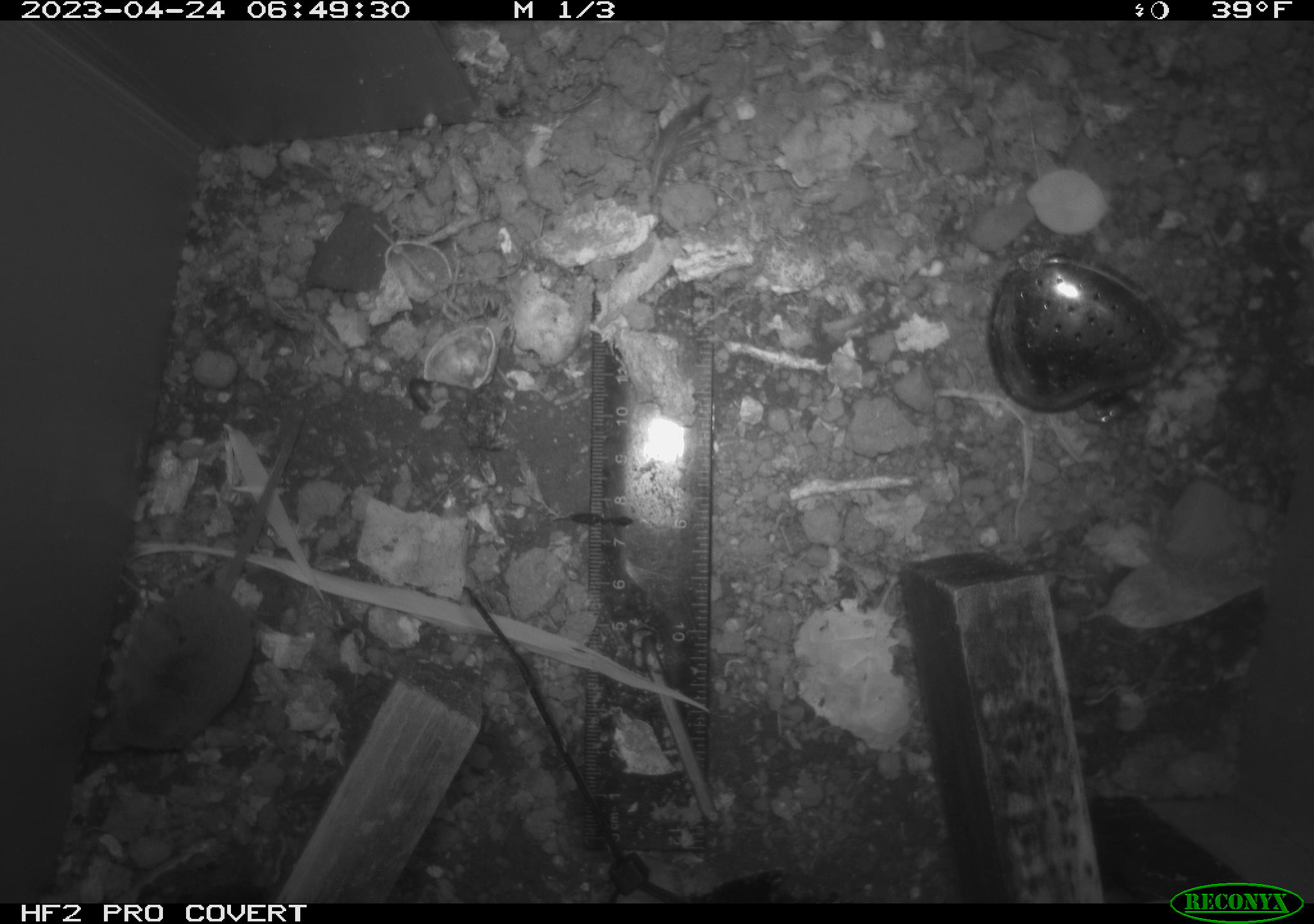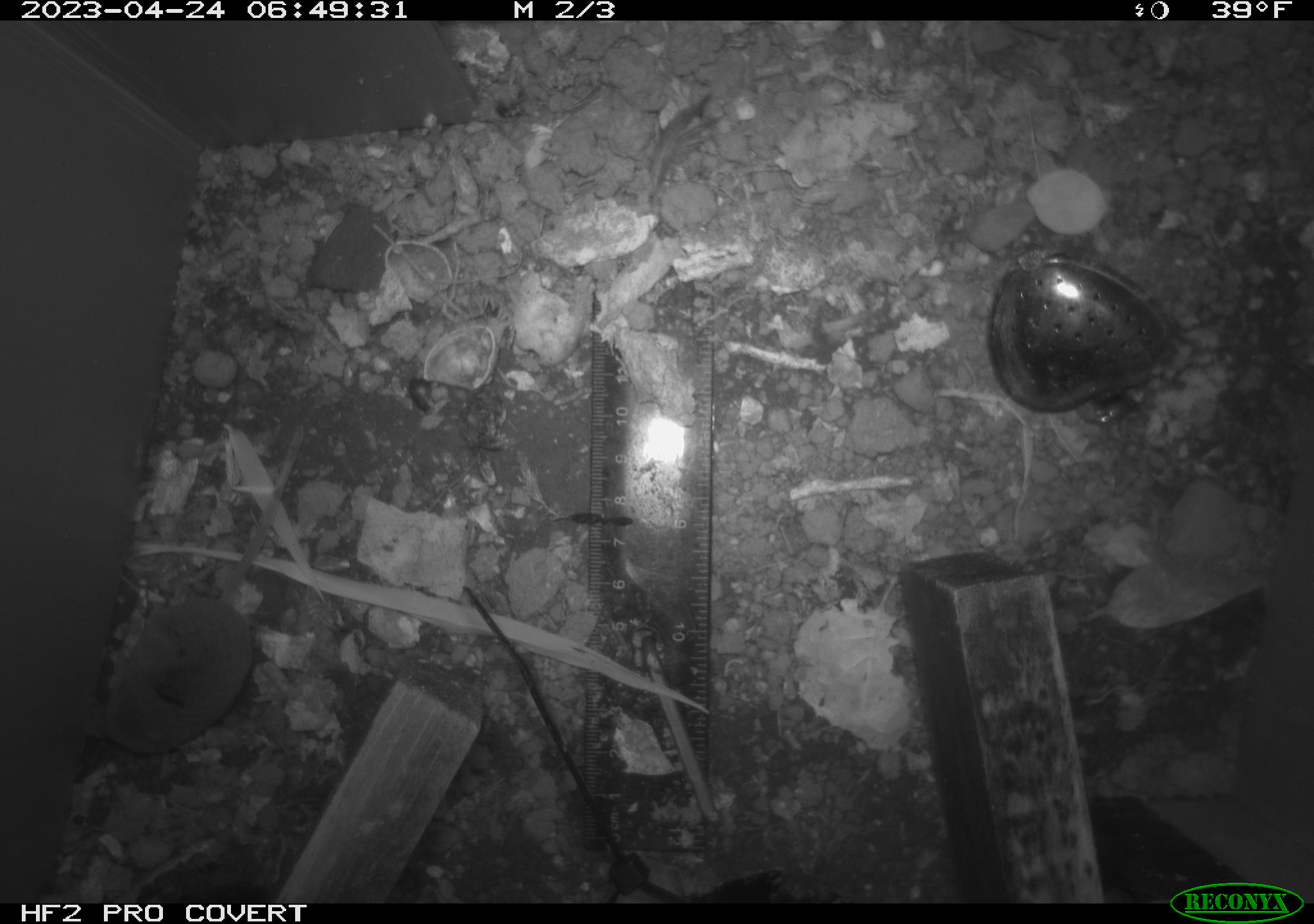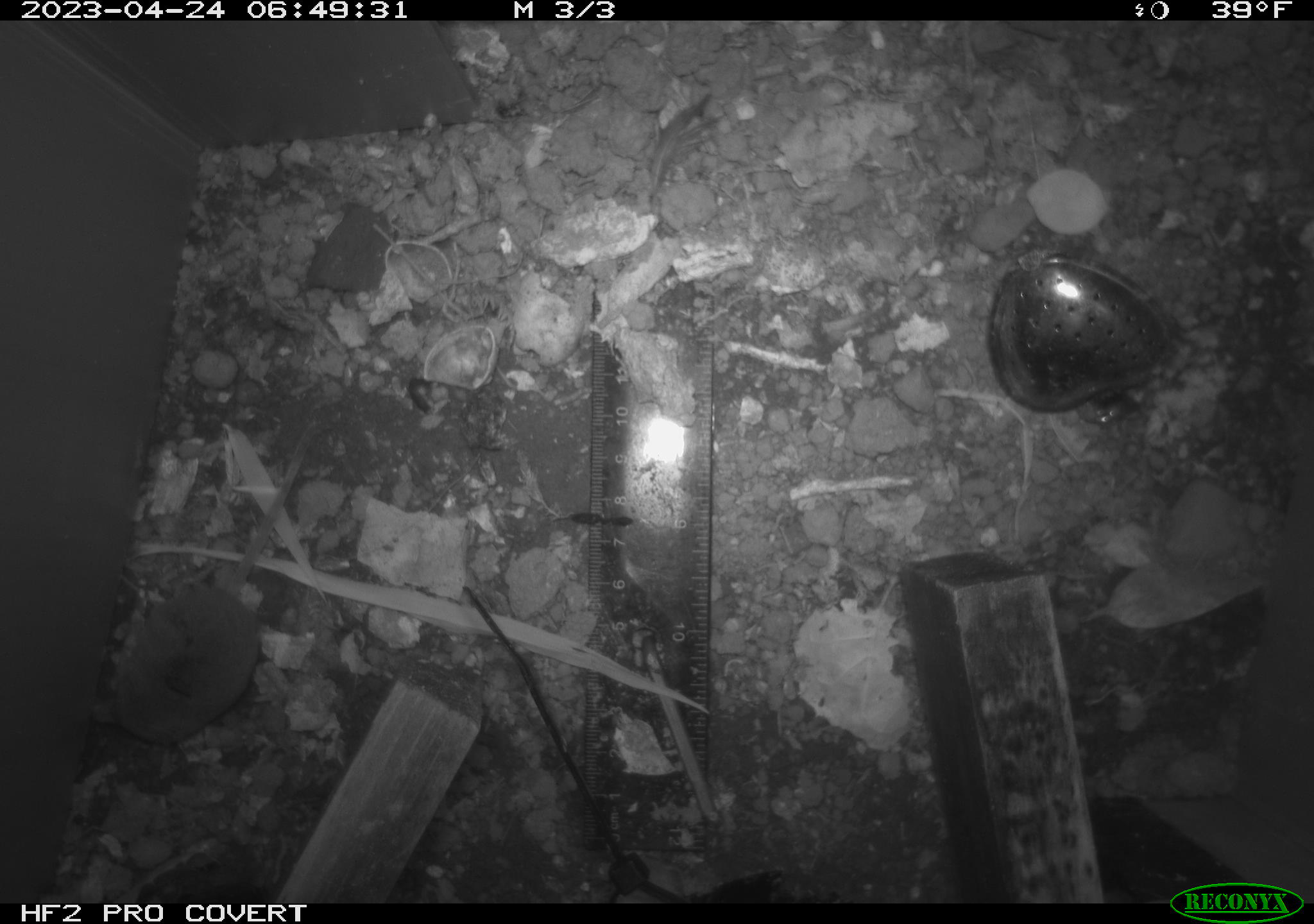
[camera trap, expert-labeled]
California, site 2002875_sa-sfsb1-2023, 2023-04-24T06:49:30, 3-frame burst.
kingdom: Animalia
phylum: Chordata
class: Mammalia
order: Eulipotyphla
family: Soricidae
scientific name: Soricidae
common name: shrews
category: soricidae family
Soricidae family (shrews) (Soricidae).